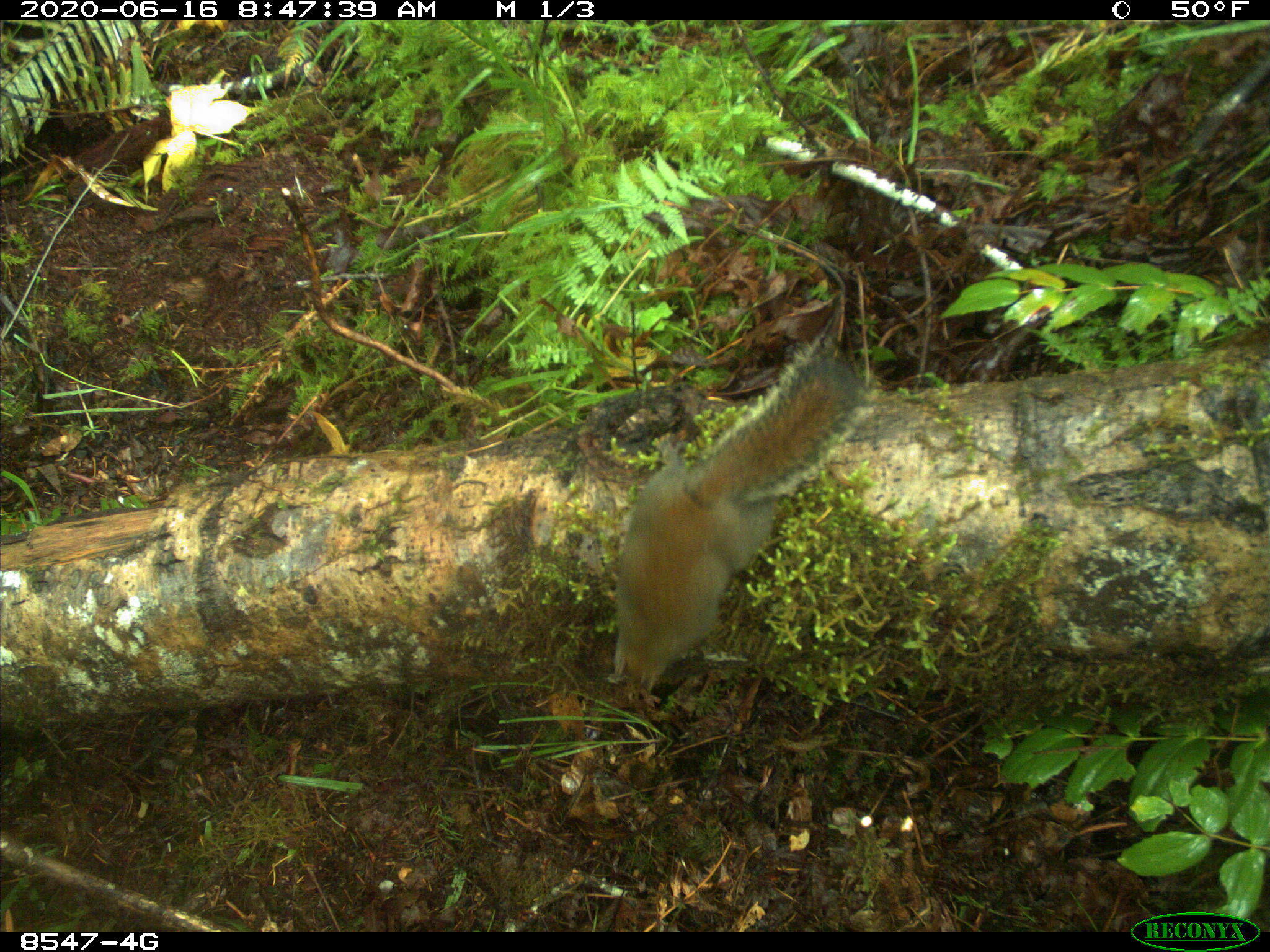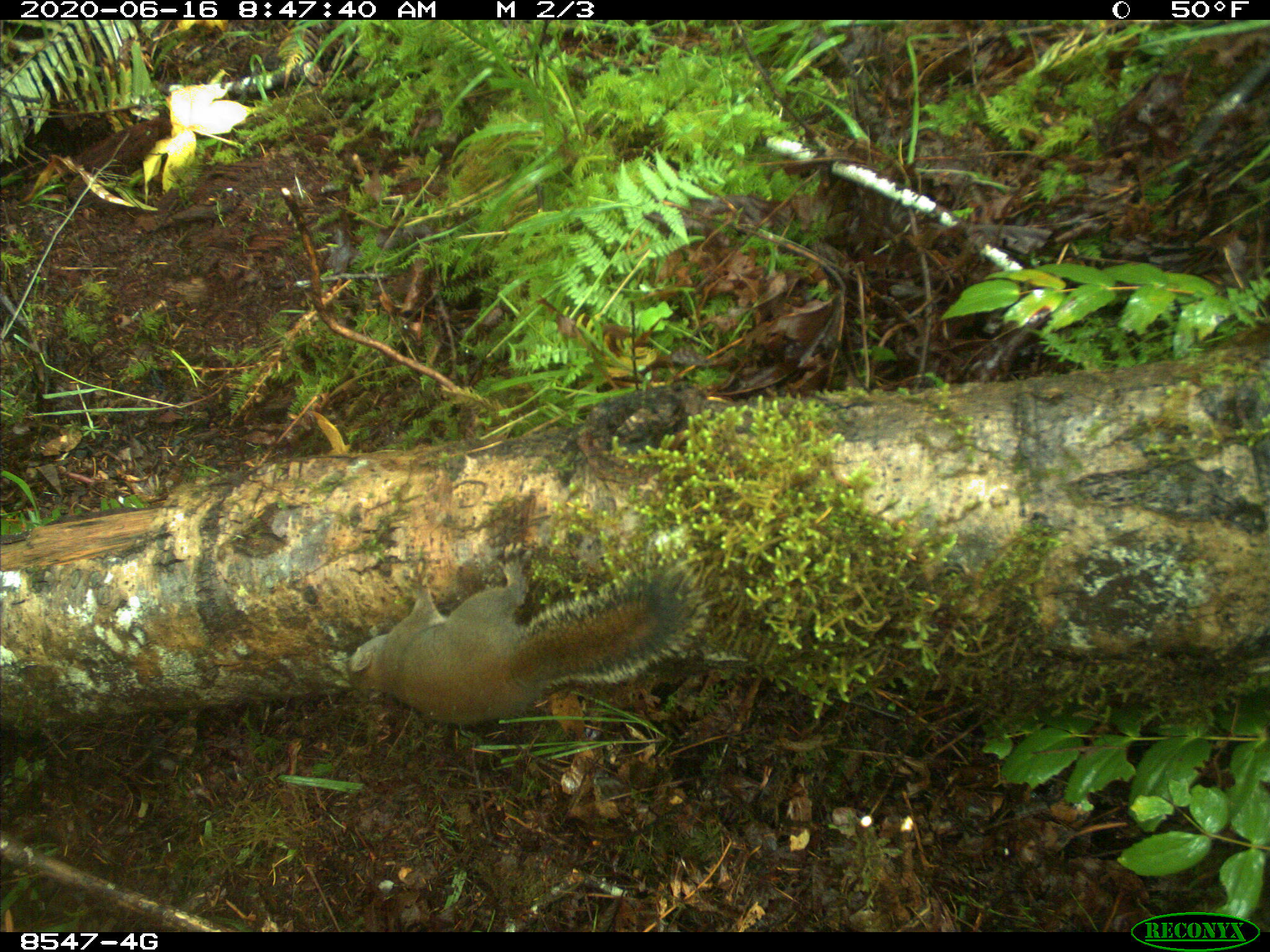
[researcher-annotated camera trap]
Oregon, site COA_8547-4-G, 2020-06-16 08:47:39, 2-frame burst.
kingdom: Animalia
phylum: Chordata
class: Mammalia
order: Rodentia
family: Sciuridae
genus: Tamiasciurus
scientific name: Tamiasciurus douglasii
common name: douglas squirrel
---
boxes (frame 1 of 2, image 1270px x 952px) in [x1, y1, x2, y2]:
douglas squirrel: [603, 352, 861, 705]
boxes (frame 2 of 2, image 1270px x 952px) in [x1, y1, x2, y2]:
douglas squirrel: [335, 545, 679, 727]